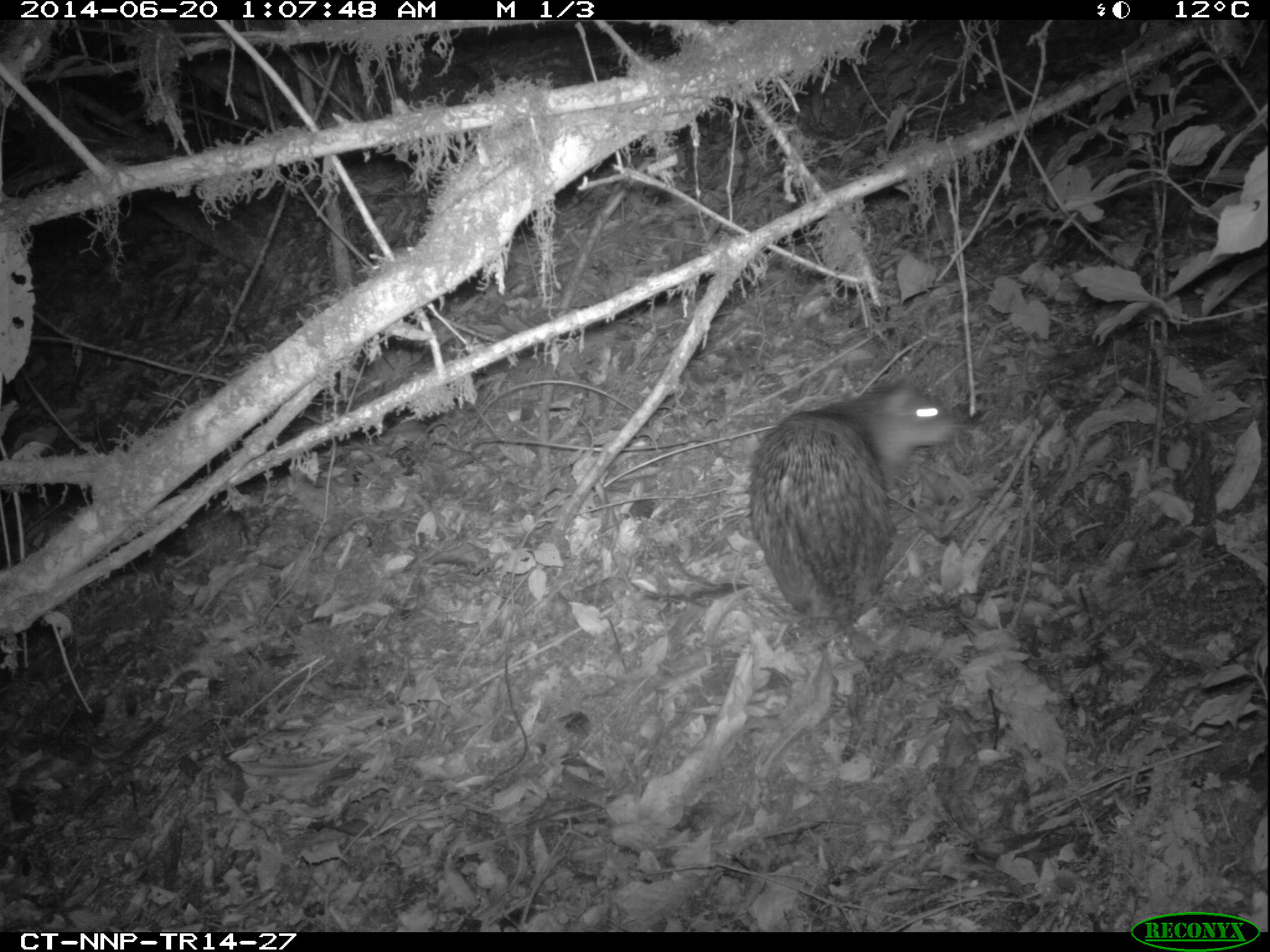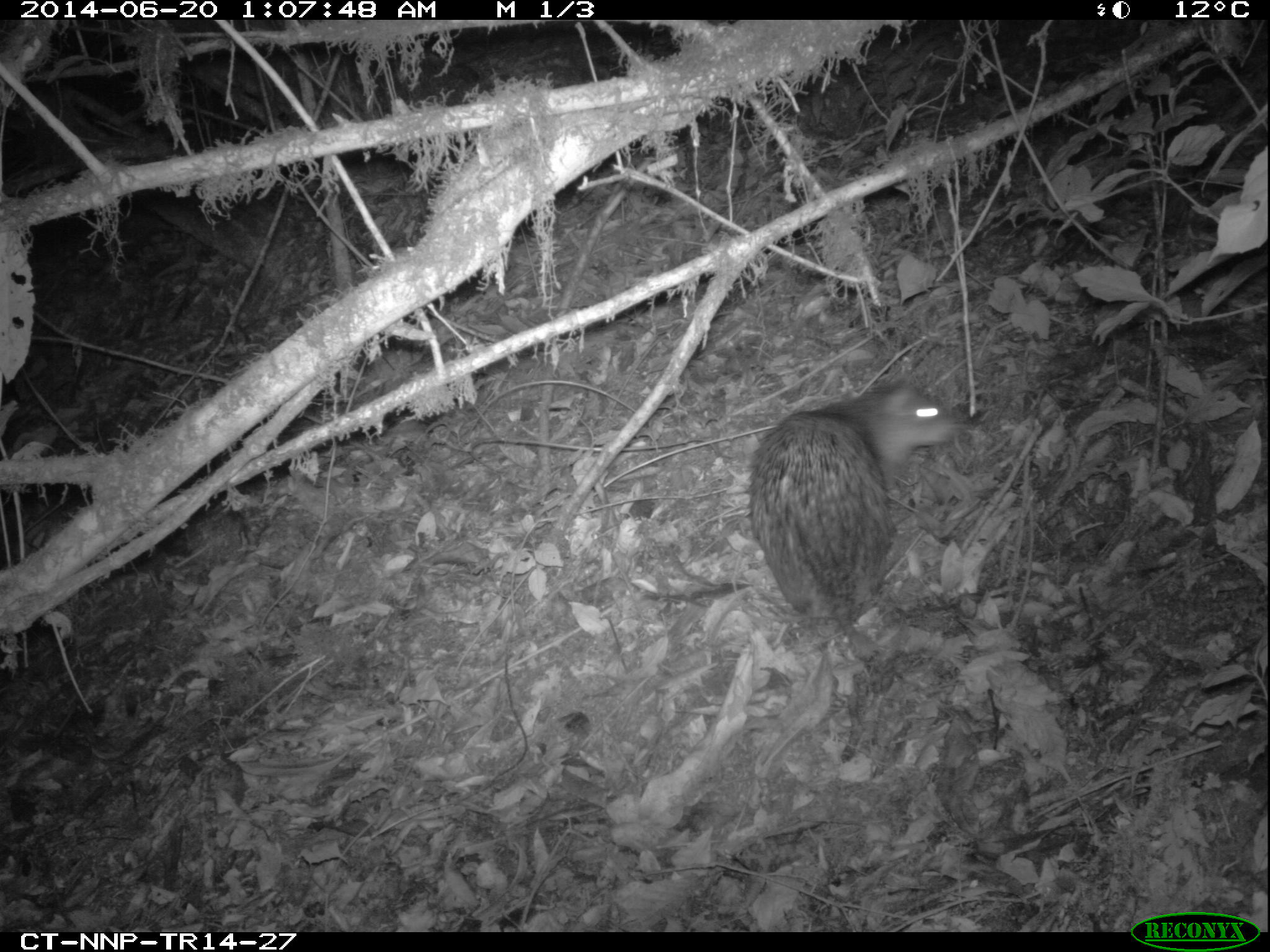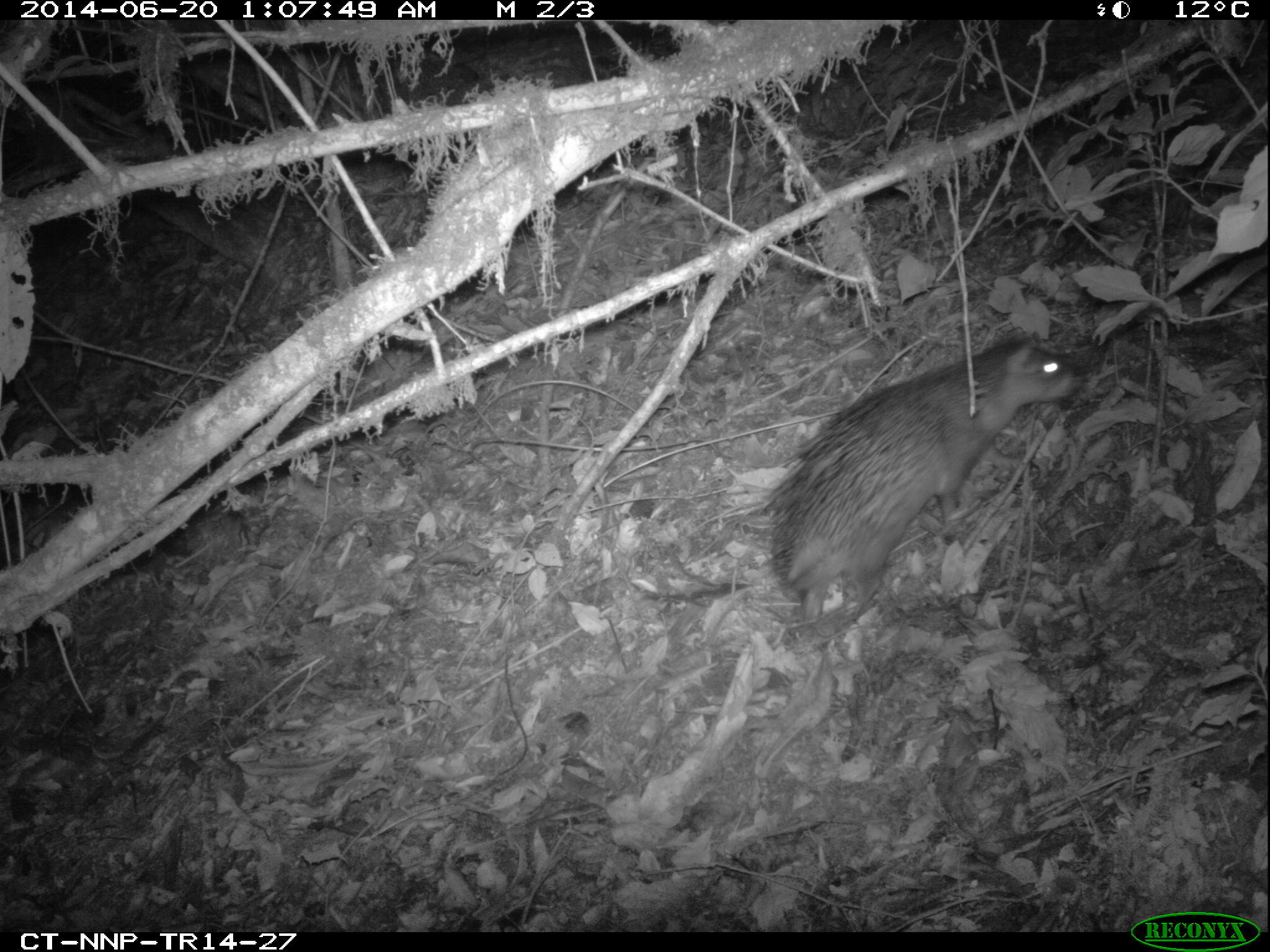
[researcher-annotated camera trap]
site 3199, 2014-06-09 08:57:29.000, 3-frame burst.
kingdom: Animalia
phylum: Chordata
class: Mammalia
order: Rodentia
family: Hystricidae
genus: Atherurus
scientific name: Atherurus africanus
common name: african brush-tailed porcupine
Atherurus africanus (african brush-tailed porcupine), count 1.